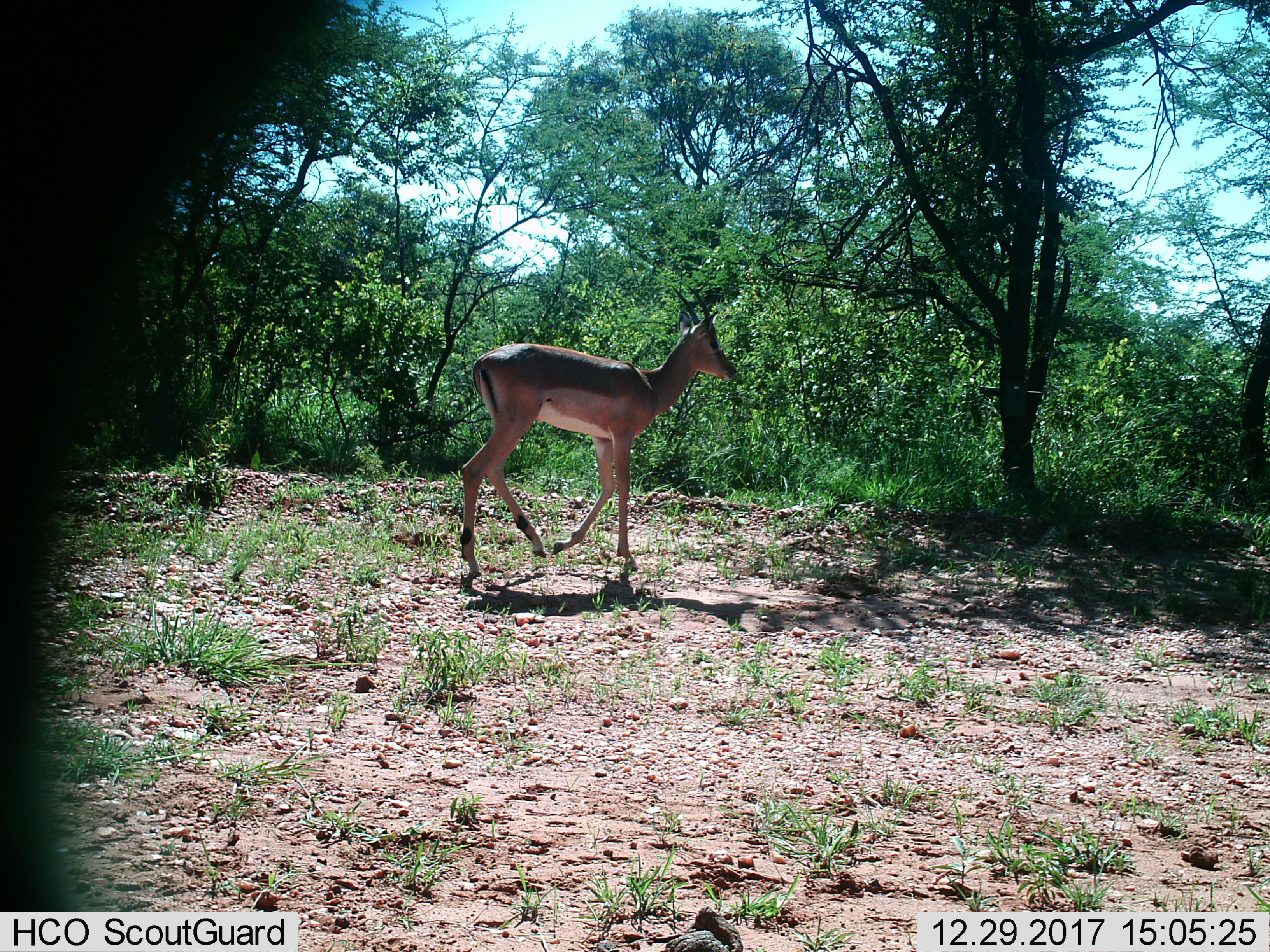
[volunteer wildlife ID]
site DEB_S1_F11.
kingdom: Animalia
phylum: Chordata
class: Mammalia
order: Artiodactyla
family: Bovidae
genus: Aepyceros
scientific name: Aepyceros melampus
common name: impala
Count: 1.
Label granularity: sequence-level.